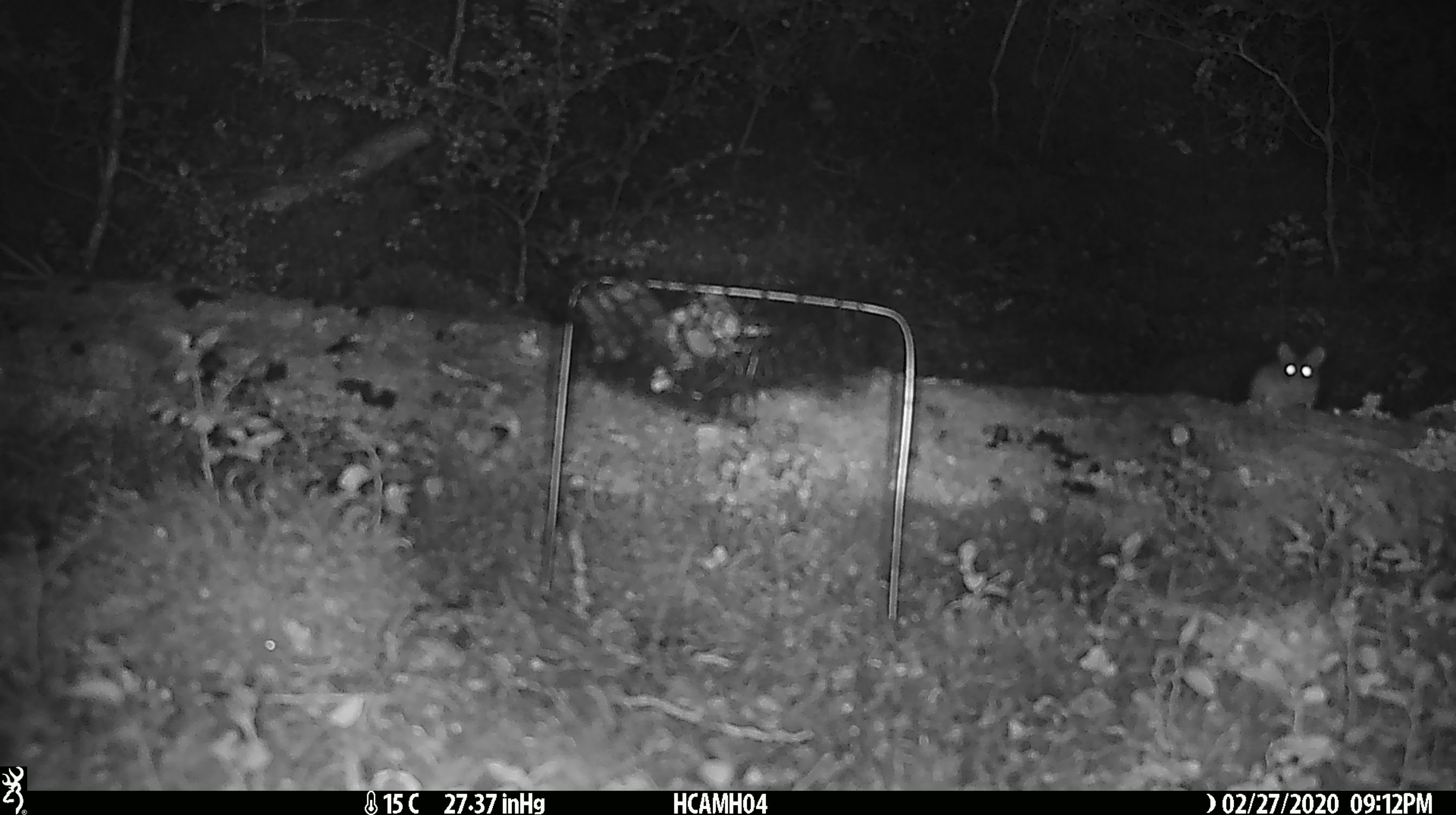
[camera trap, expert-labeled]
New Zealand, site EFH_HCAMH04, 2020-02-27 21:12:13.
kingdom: Animalia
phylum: Chordata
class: Mammalia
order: Rodentia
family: Muridae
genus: Mus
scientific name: Mus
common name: mouse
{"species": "mouse (Mus)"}